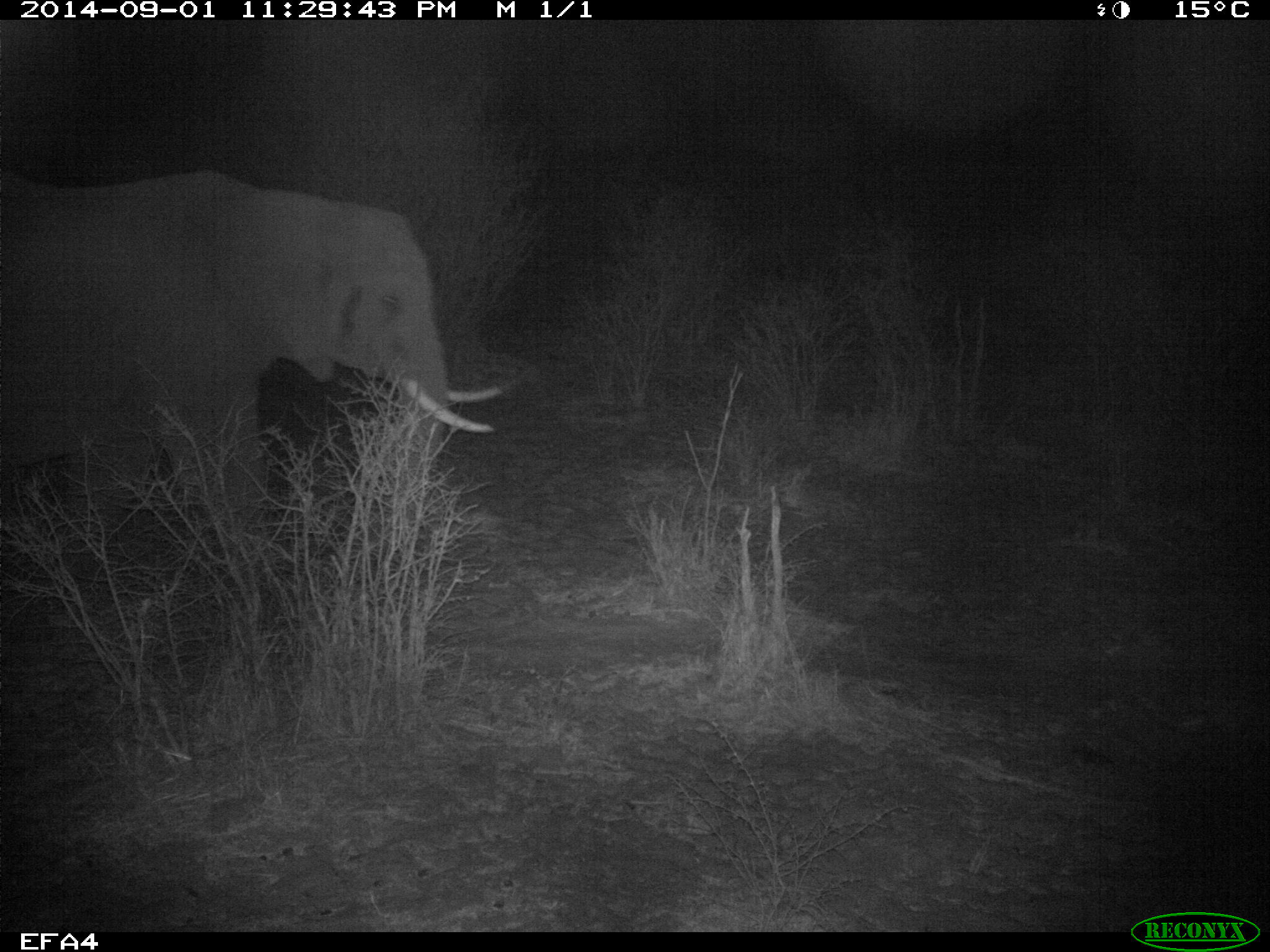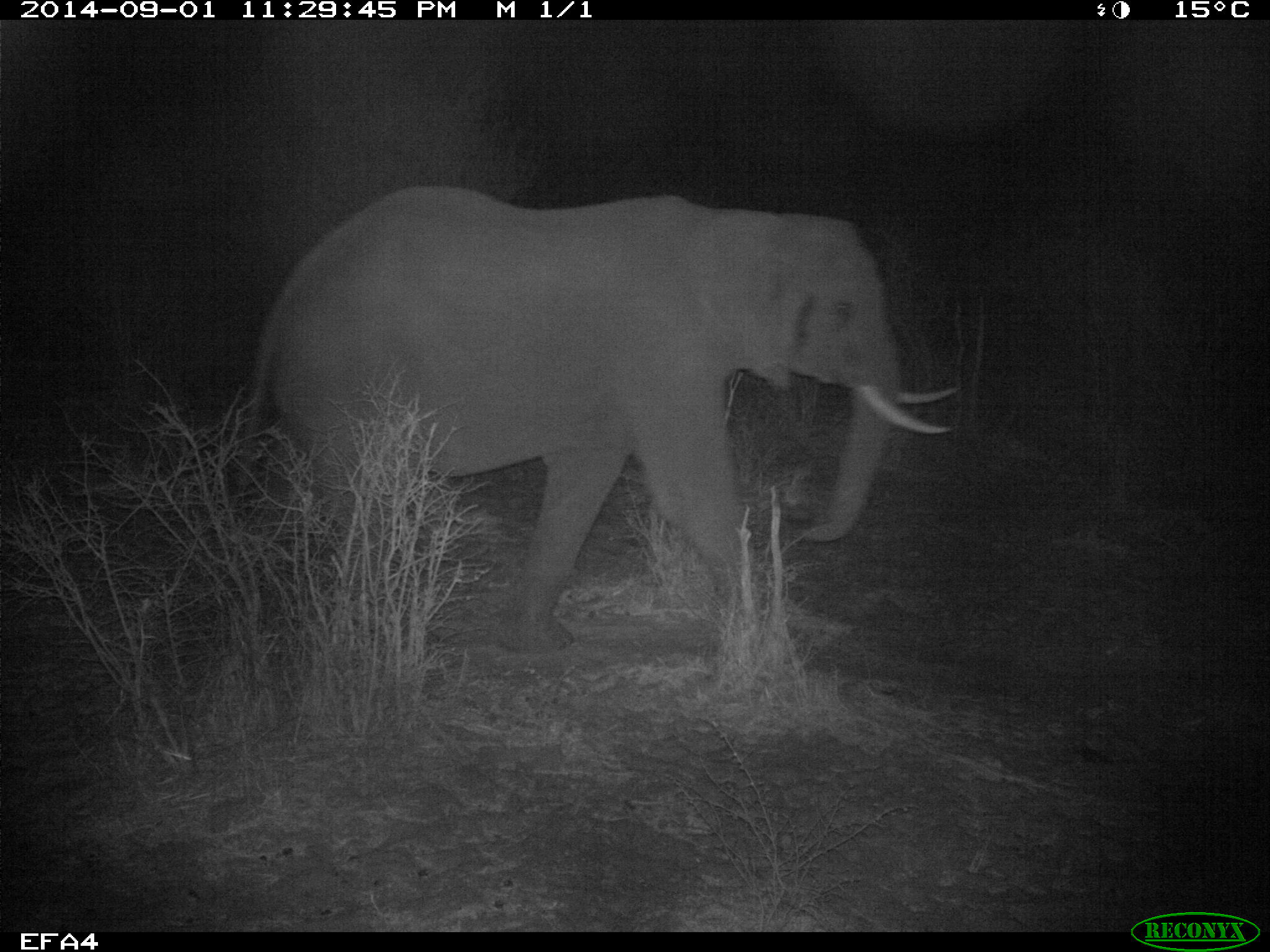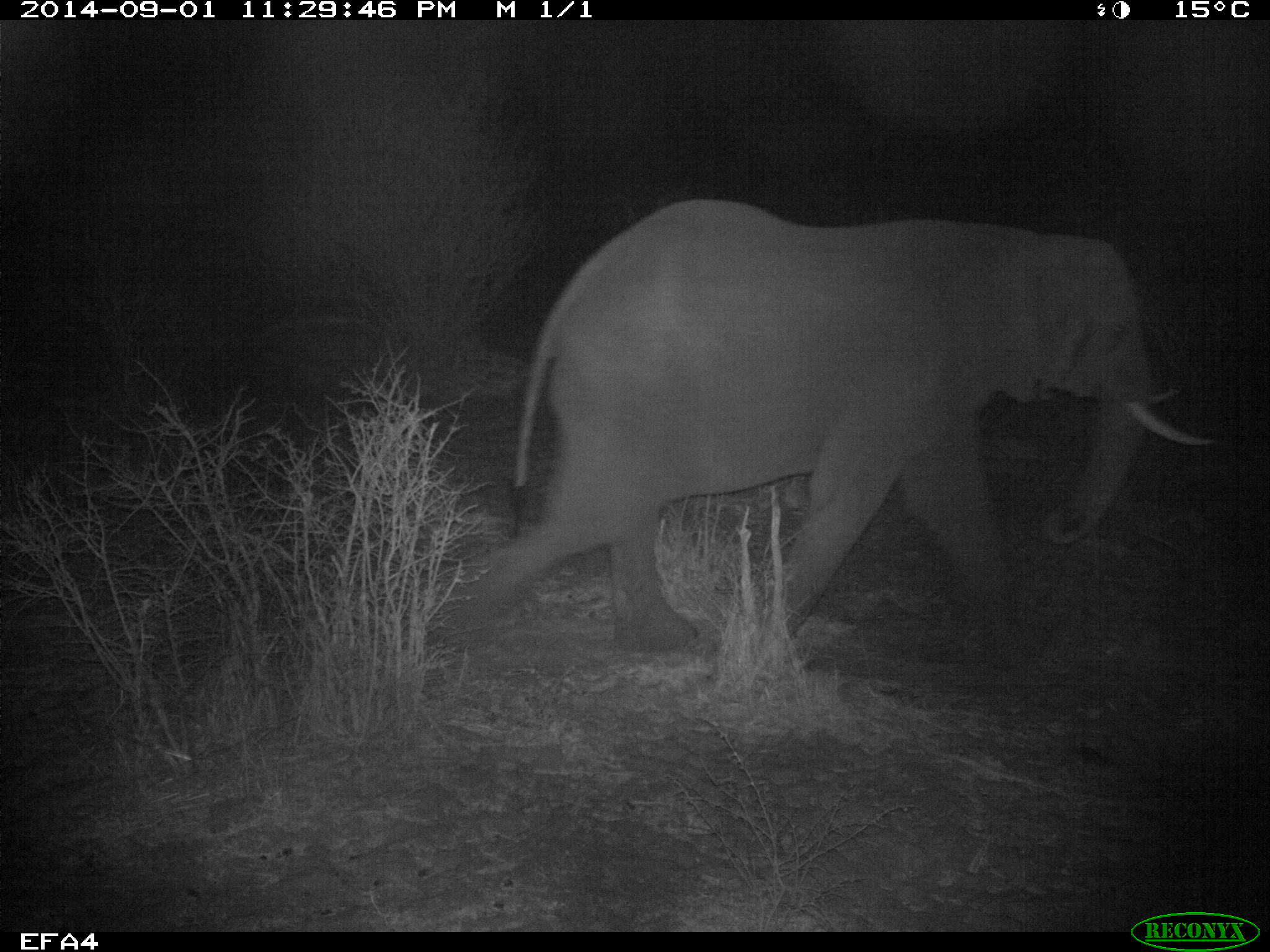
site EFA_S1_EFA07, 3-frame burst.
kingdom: Animalia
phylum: Chordata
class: Mammalia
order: Proboscidea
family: Elephantidae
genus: Loxodonta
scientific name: Loxodonta africana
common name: african bush elephant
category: elephant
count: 1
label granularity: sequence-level